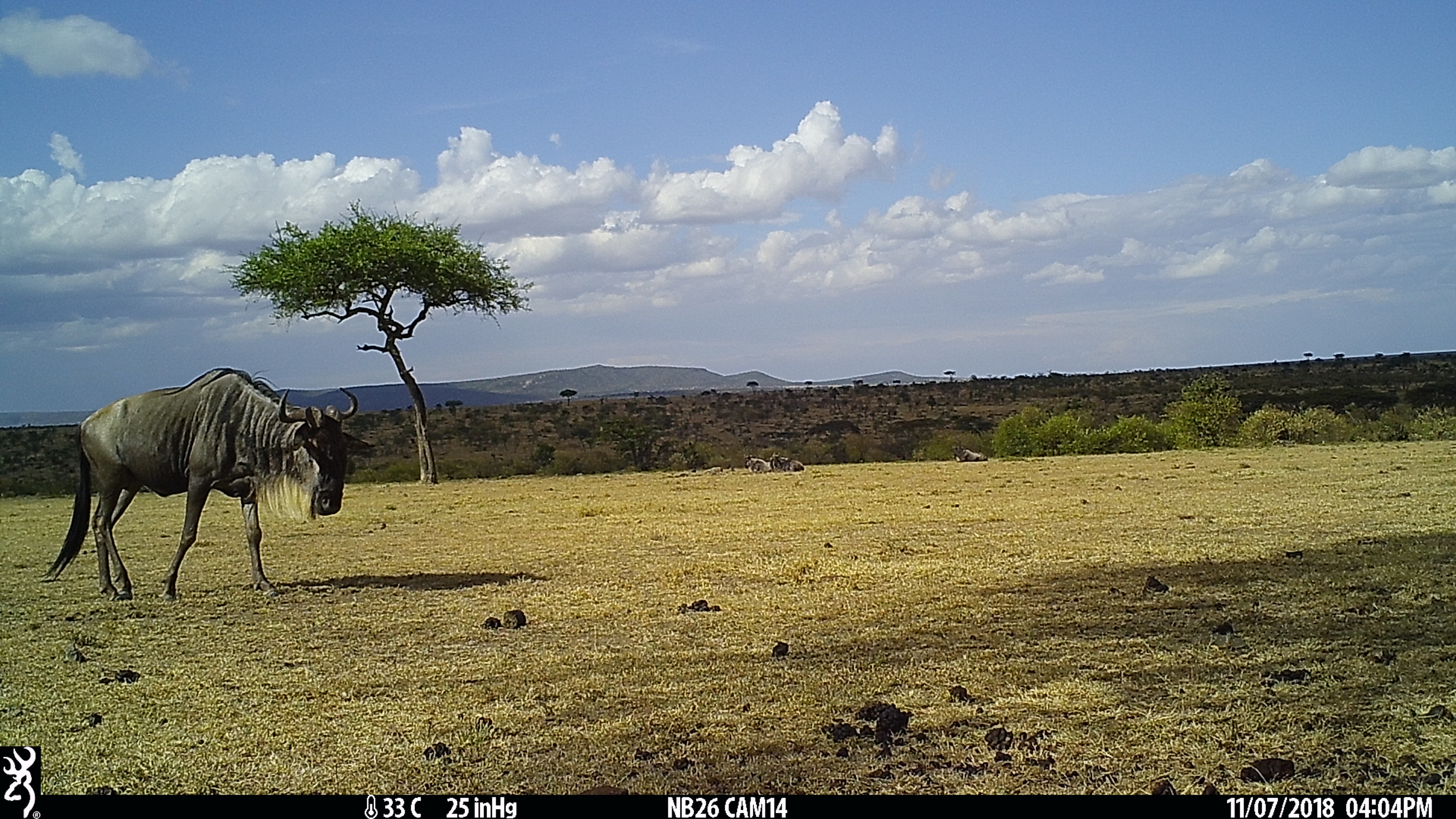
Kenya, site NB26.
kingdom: Animalia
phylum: Chordata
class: Mammalia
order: Artiodactyla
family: Bovidae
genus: Connochaetes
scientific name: Connochaetes taurinus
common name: blue wildebeest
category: wildebeest